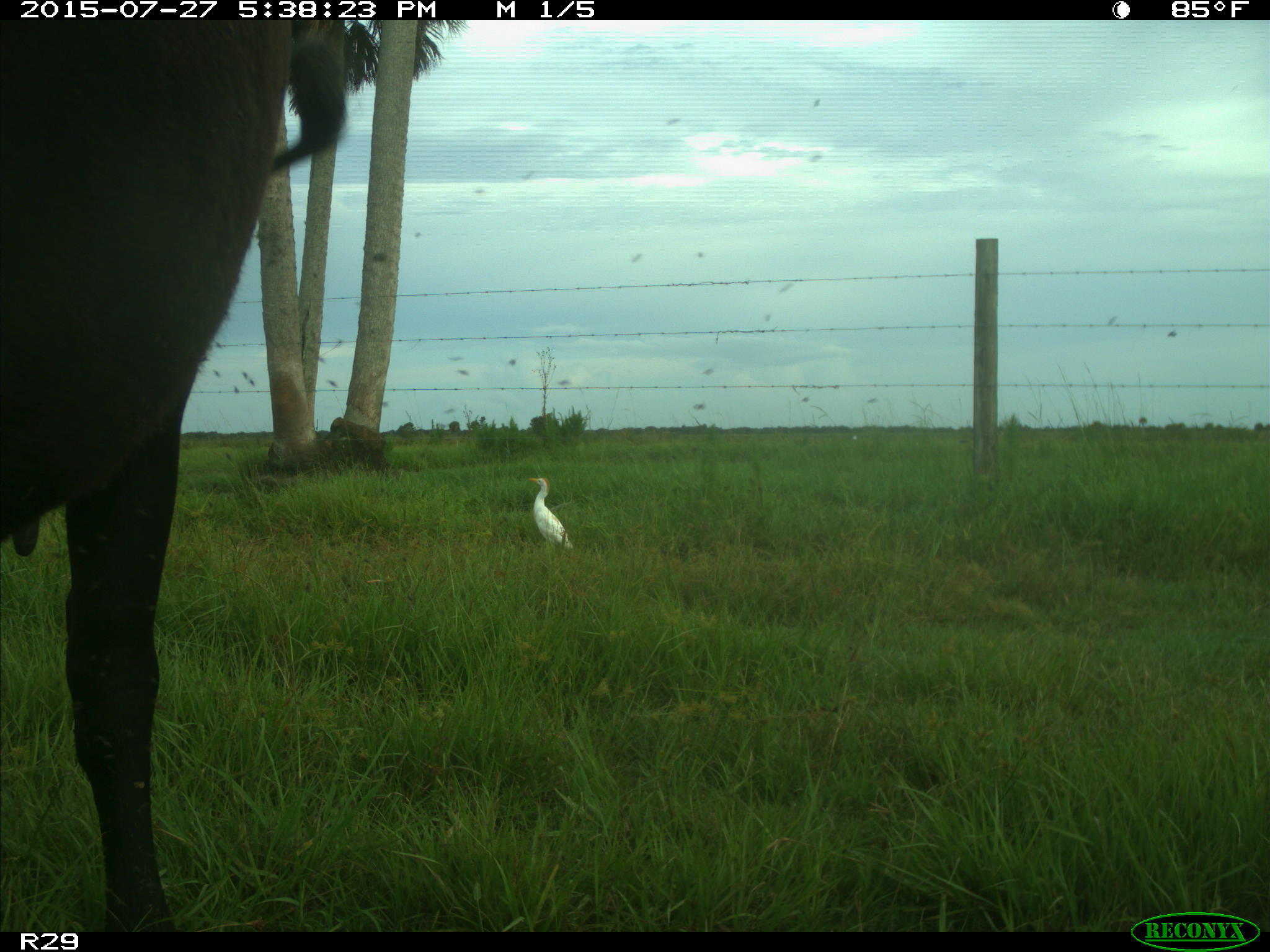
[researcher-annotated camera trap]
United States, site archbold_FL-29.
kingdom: Animalia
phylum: Chordata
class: Mammalia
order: Artiodactyla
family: Bovidae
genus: Bos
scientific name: Bos taurus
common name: domestic cow